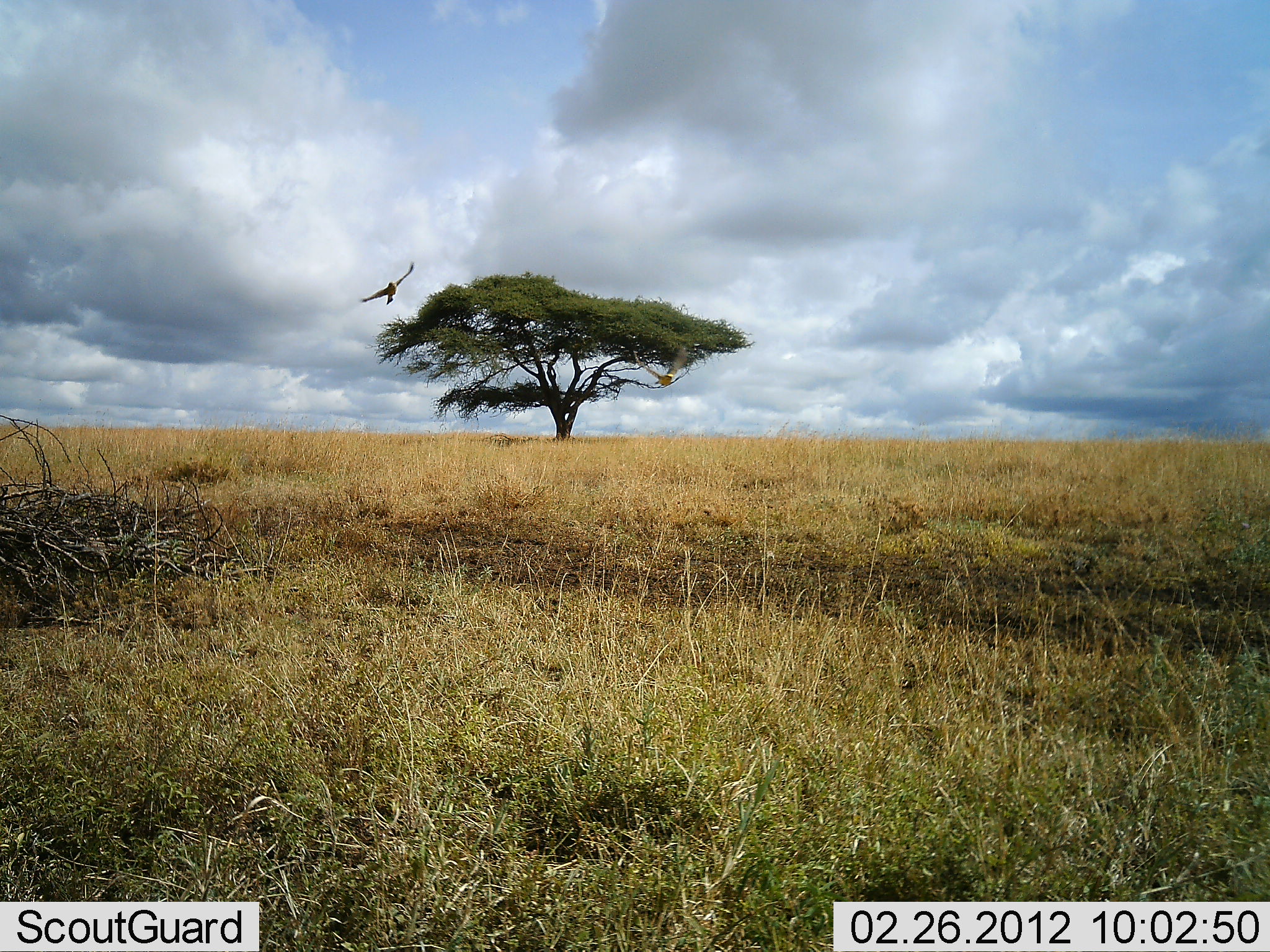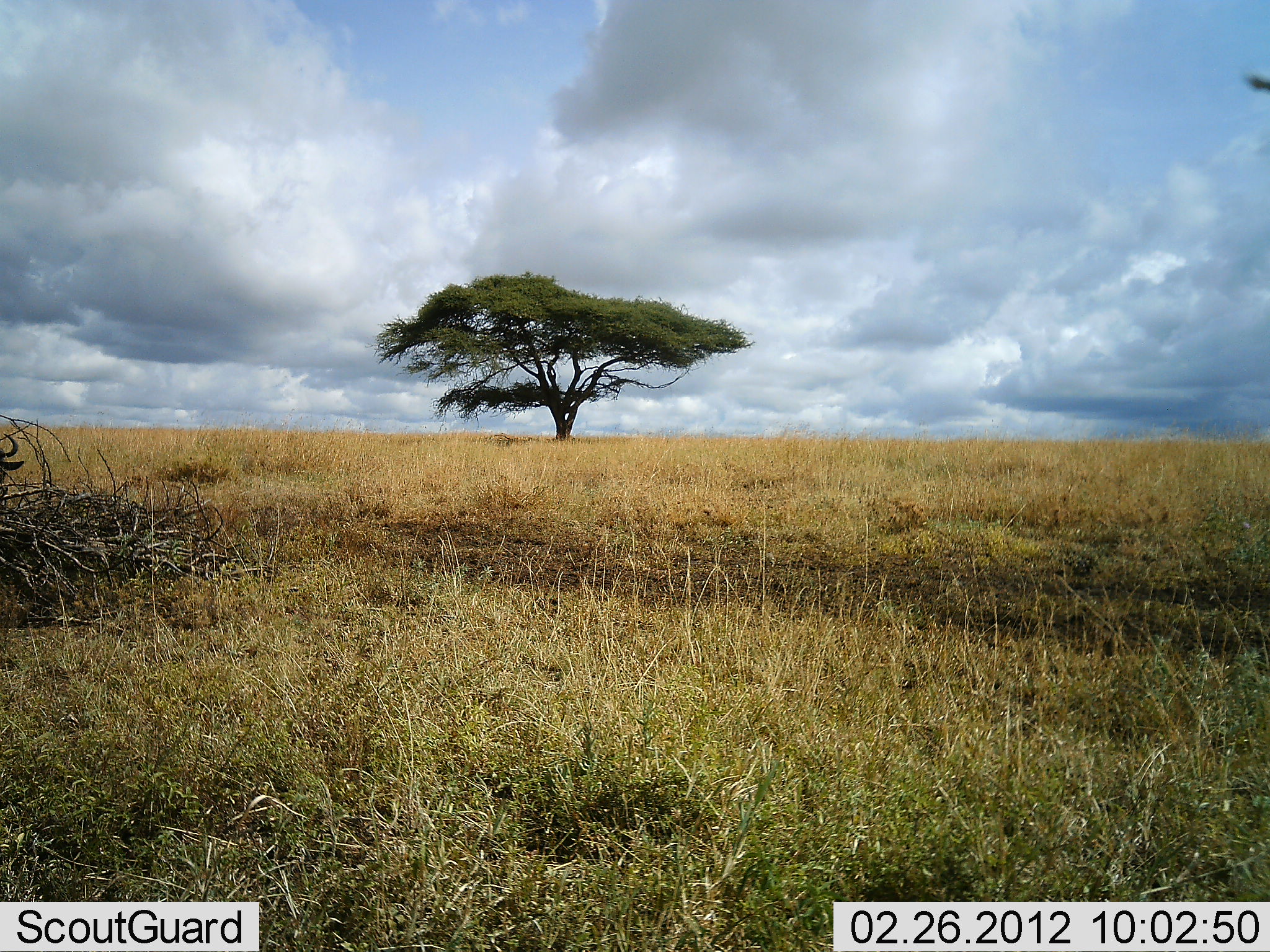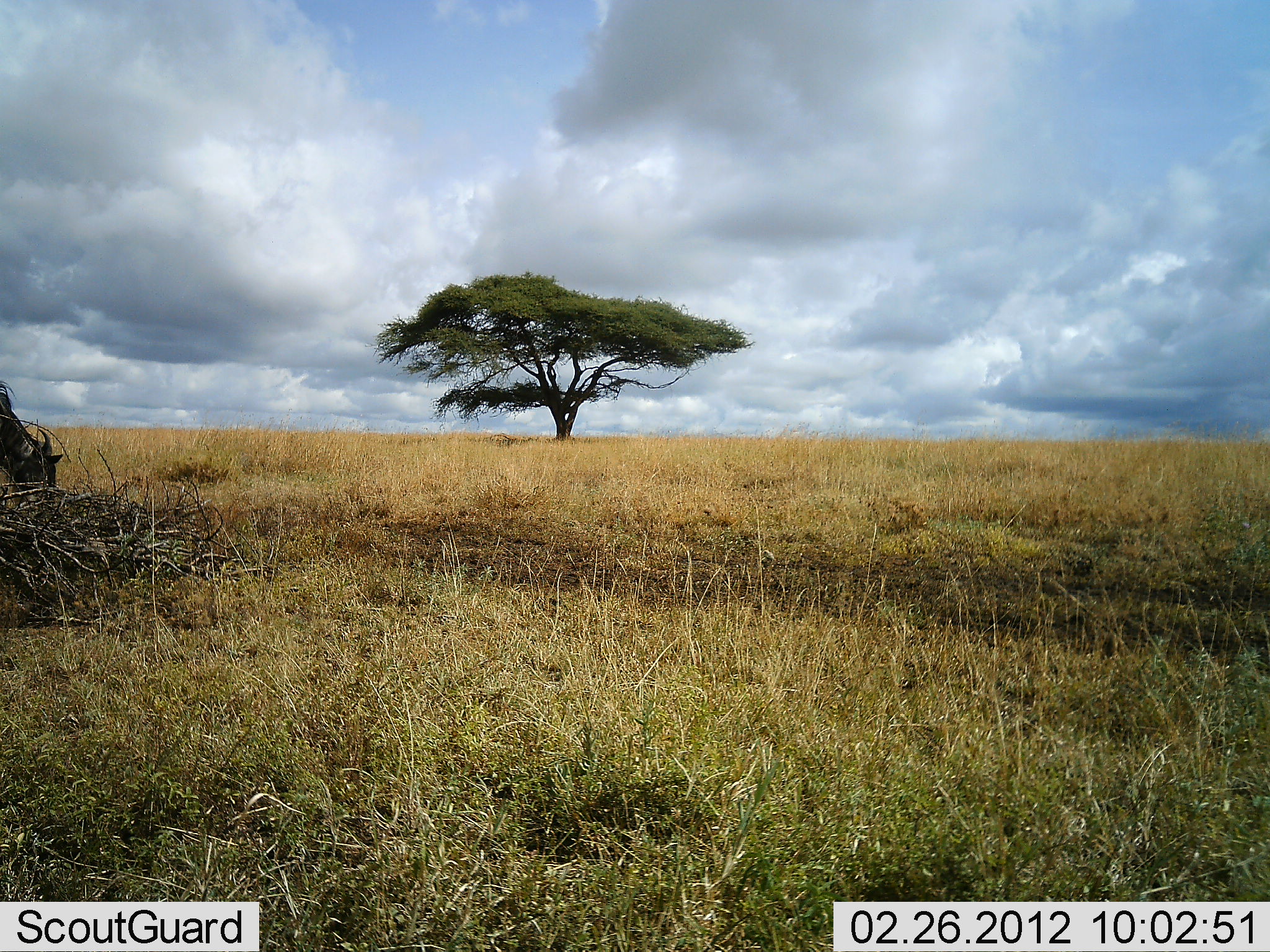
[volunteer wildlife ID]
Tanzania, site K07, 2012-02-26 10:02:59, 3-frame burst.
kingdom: Animalia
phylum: Chordata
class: Aves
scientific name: Aves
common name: bird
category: otherbird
Otherbird (bird) (Aves), count 2. Behavior (volunteer vote fractions): standing 0%, resting 0%, moving 100%, interacting 0%. Young present (vote fraction): 0%. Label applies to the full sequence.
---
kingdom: Animalia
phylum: Chordata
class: Mammalia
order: Artiodactyla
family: Bovidae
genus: Connochaetes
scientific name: Connochaetes taurinus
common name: blue wildebeest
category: wildebeest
Wildebeest (blue wildebeest) (Connochaetes taurinus), count 1. Behavior (volunteer vote fractions): standing 12%, resting 6%, moving 29%, interacting 0%. Young present (vote fraction): 0%. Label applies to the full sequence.